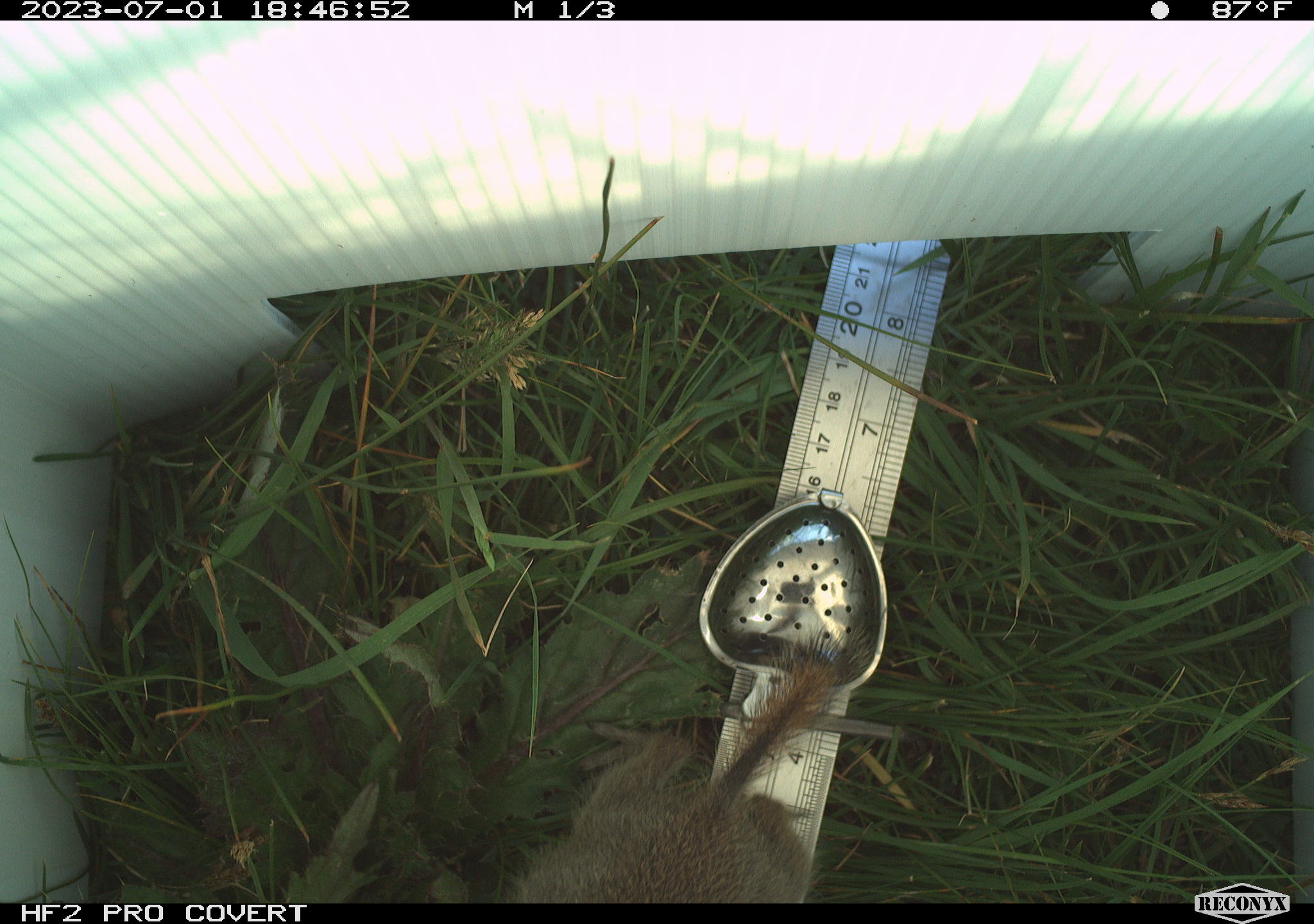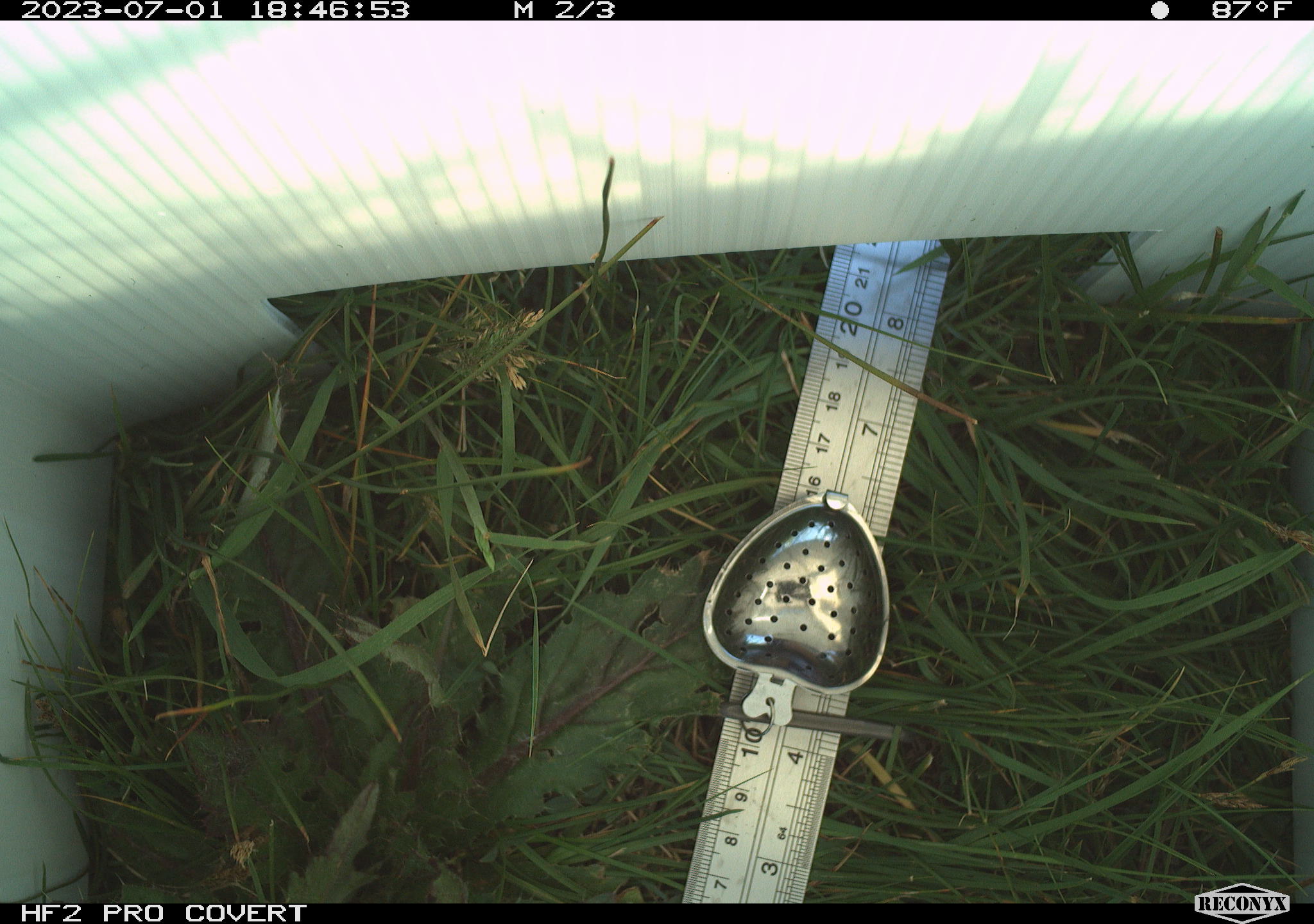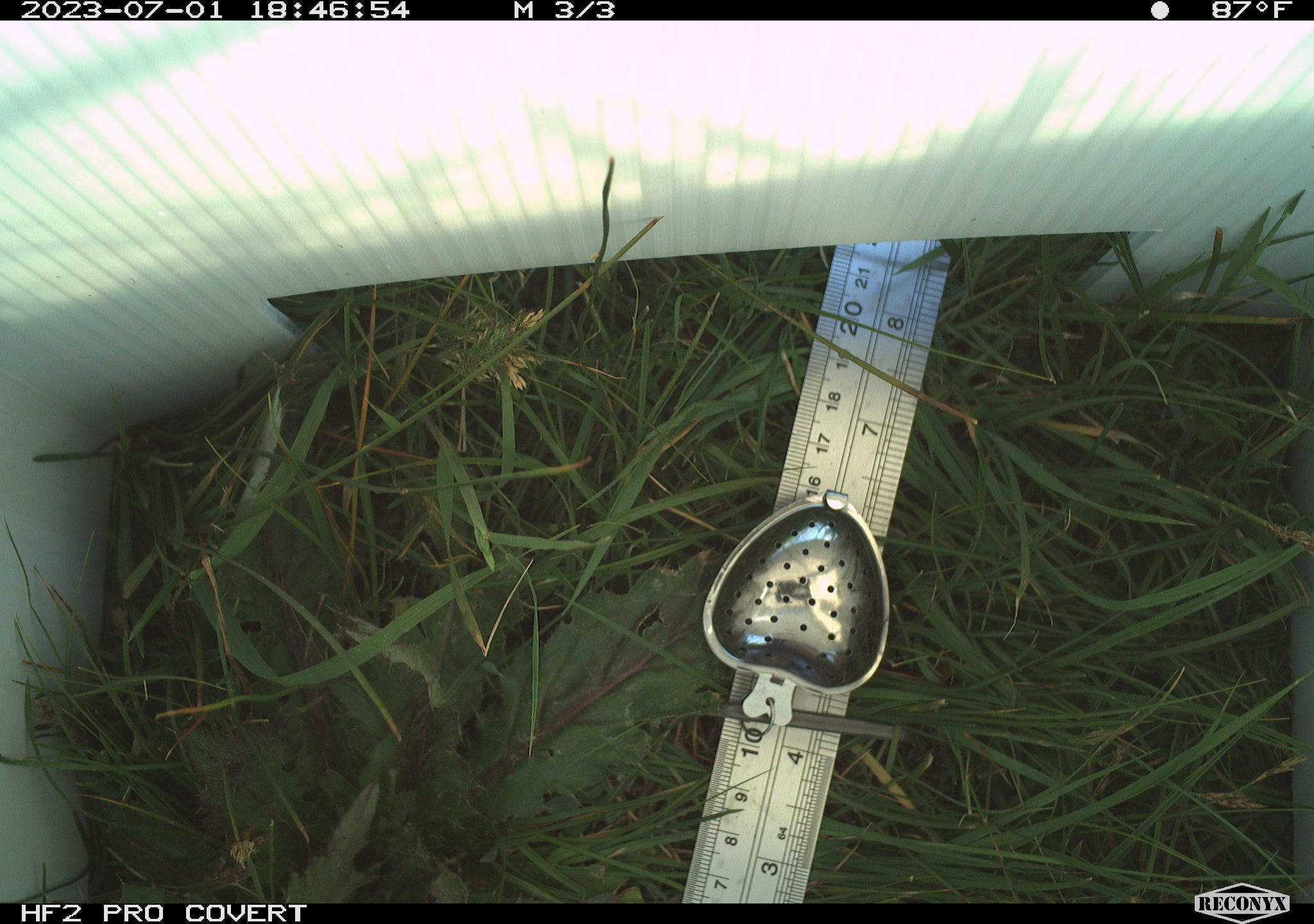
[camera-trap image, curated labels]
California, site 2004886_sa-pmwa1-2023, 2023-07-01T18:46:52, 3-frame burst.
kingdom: Animalia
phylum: Chordata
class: Mammalia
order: Rodentia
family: Sciuridae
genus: Urocitellus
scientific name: Urocitellus beldingi beldingi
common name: belding's ground squirrel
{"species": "belding's ground squirrel (Urocitellus beldingi beldingi)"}